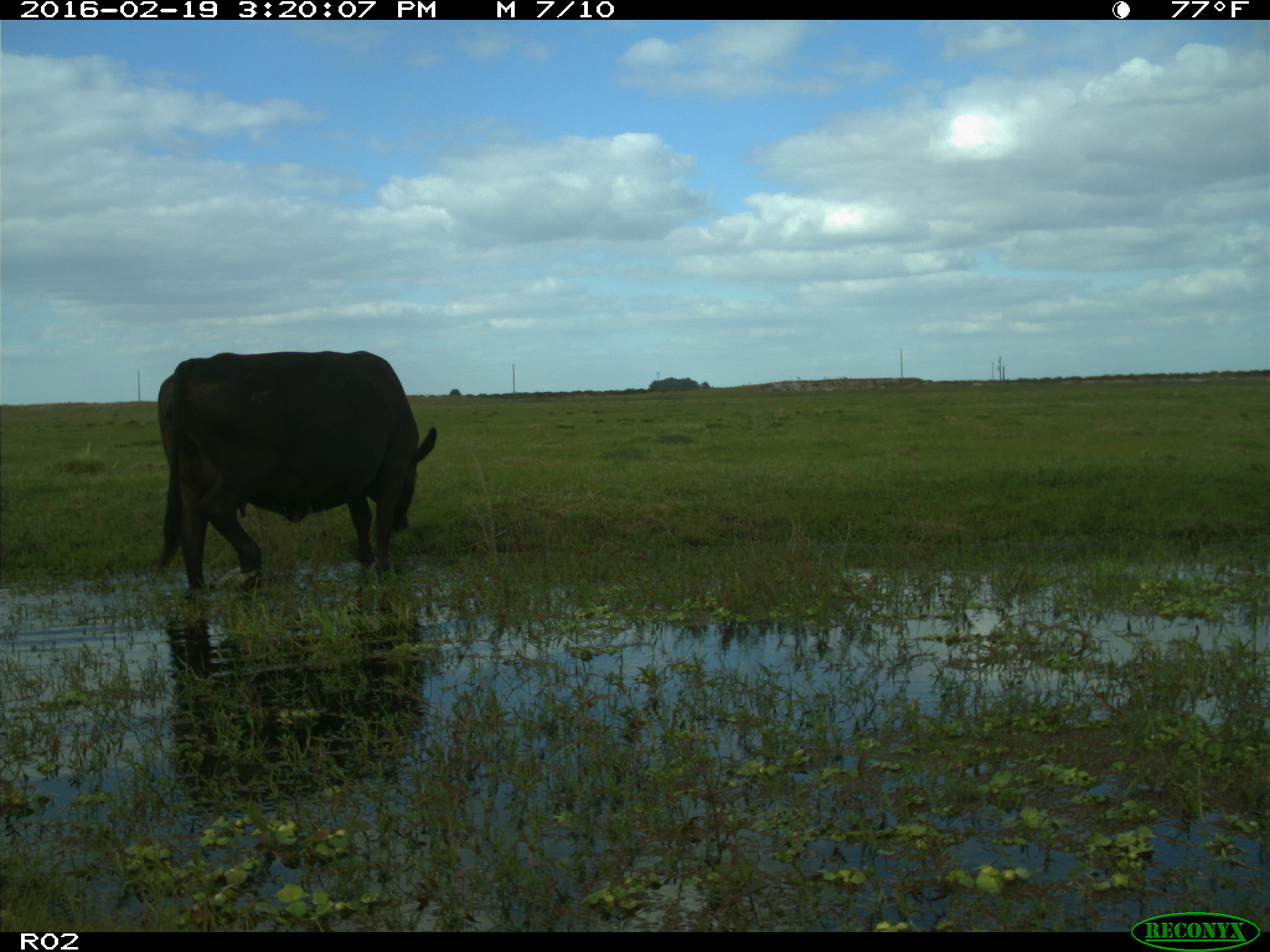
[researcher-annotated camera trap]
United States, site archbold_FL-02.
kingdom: Animalia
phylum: Chordata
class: Mammalia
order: Artiodactyla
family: Bovidae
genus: Bos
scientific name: Bos taurus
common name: domestic cow